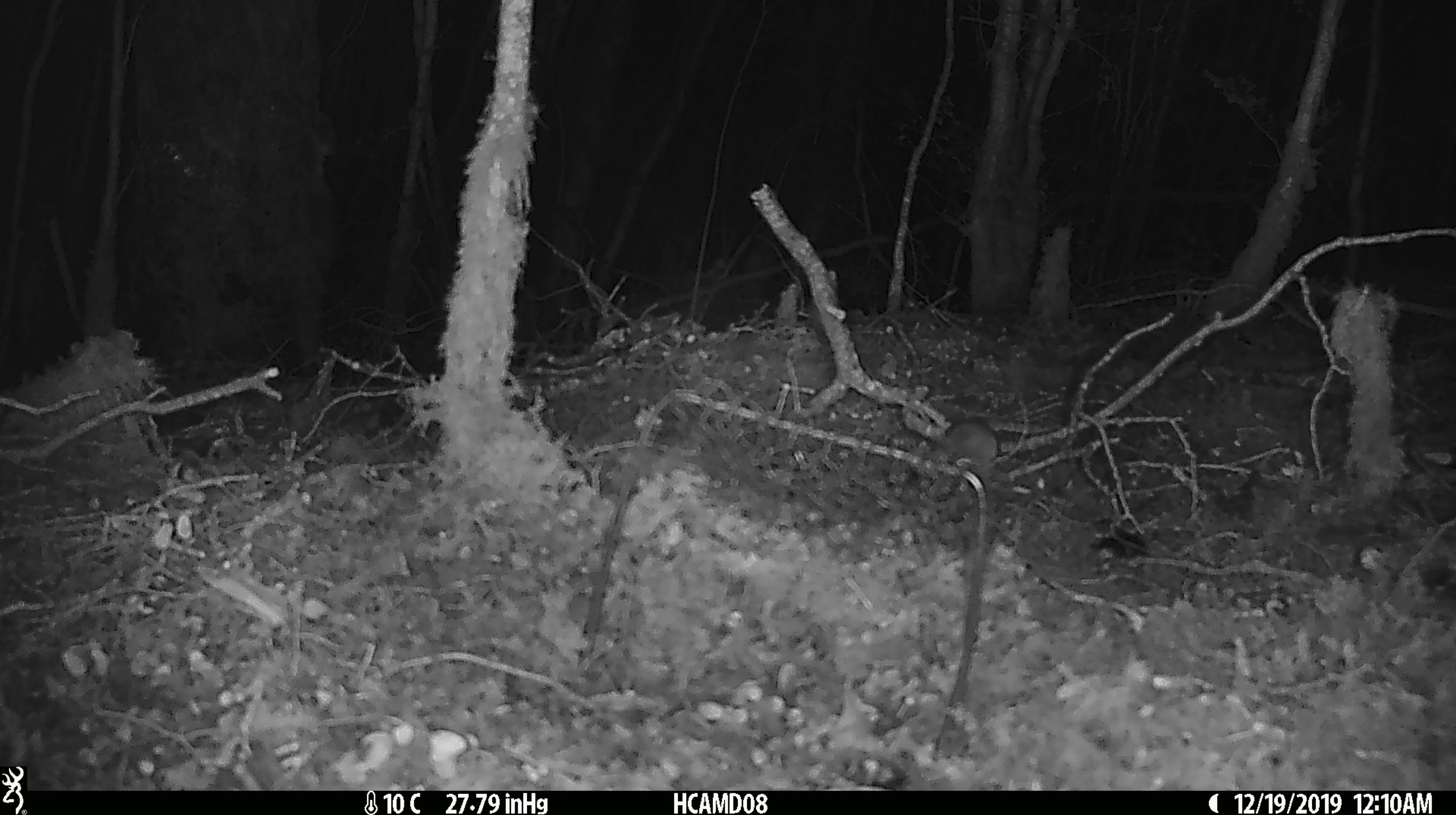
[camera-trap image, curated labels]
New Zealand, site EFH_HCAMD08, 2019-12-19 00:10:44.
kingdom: Animalia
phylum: Chordata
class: Mammalia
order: Rodentia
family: Muridae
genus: Mus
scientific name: Mus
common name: mouse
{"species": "mouse (Mus)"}